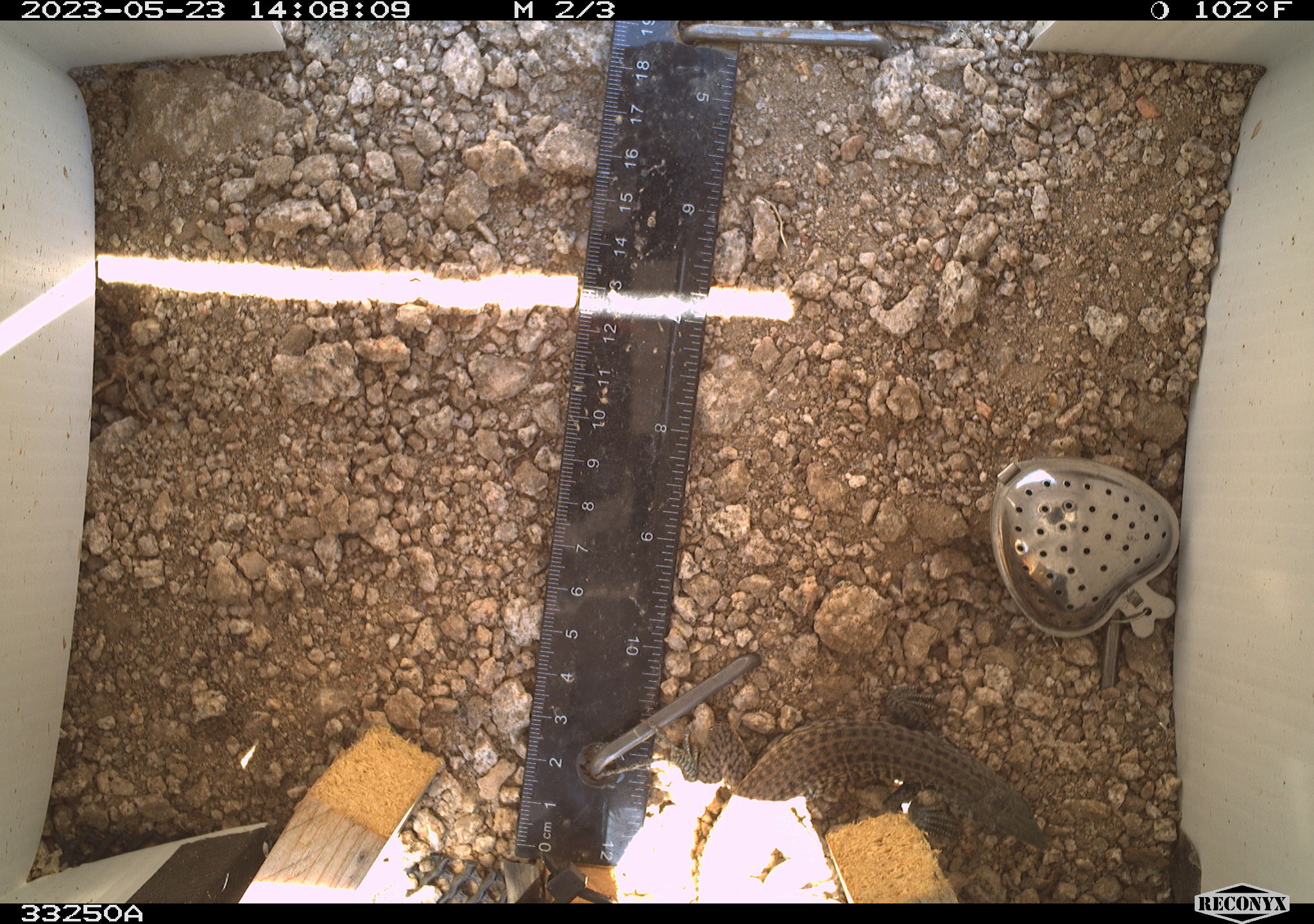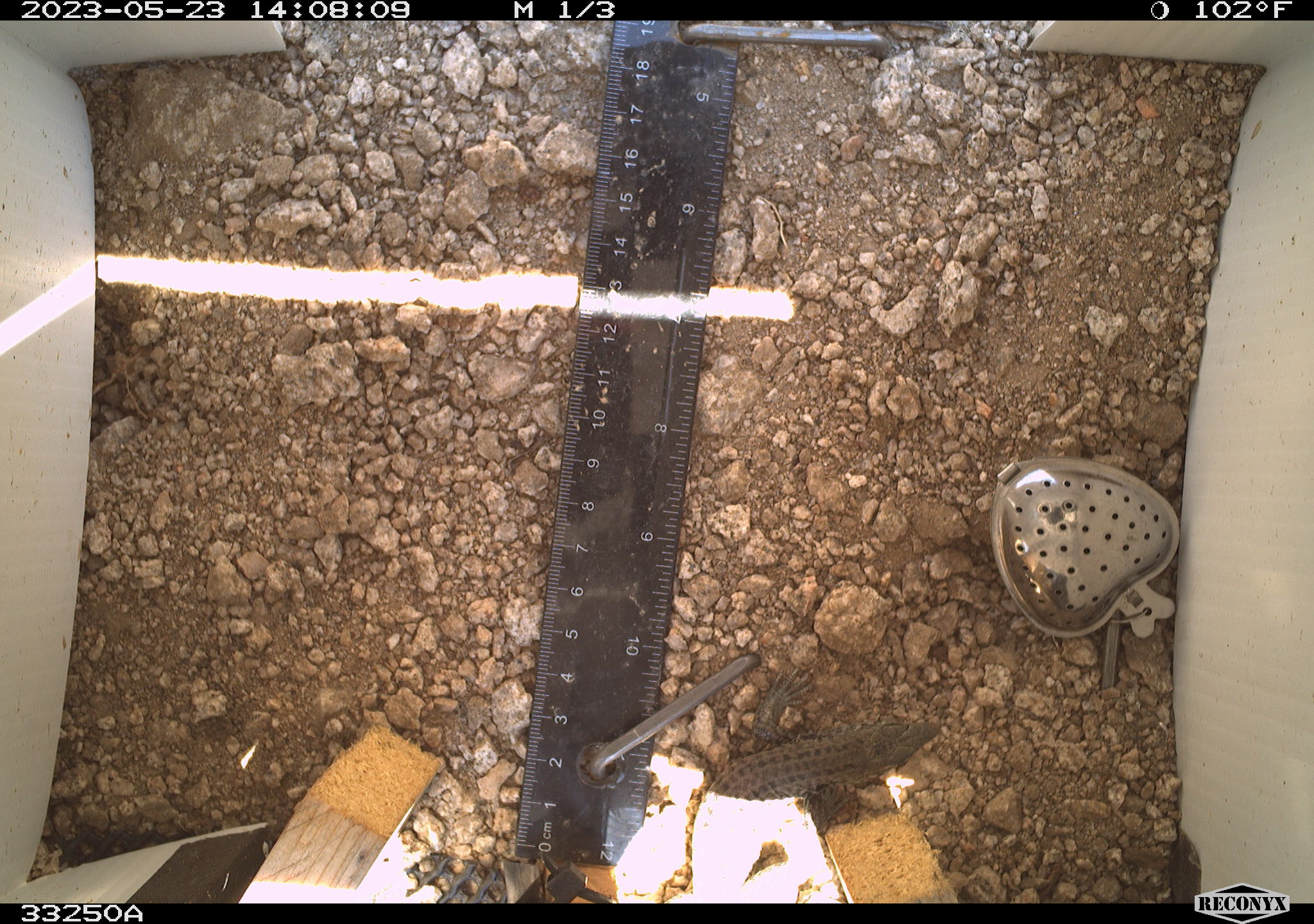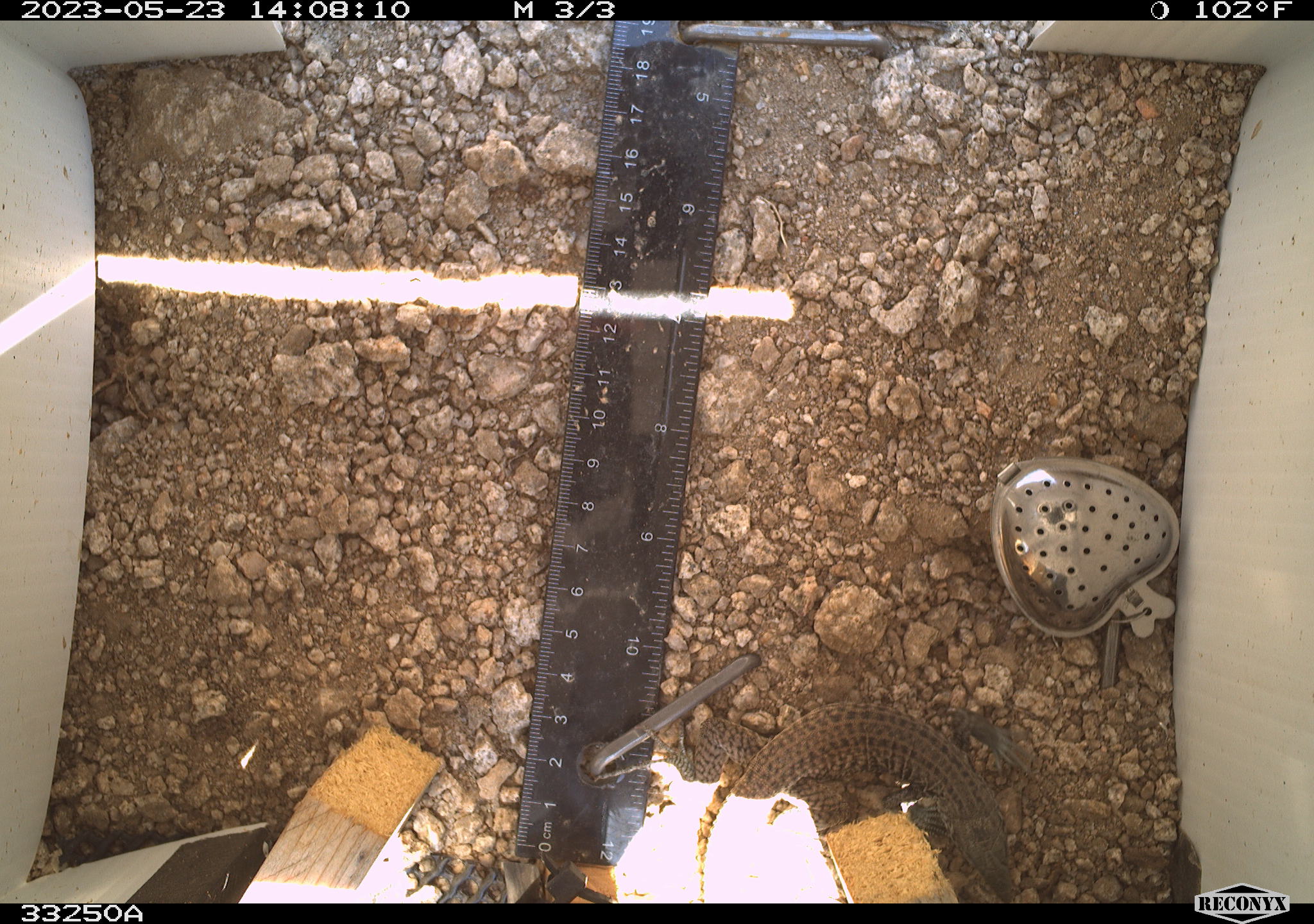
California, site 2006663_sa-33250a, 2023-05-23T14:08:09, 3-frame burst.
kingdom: Animalia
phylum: Chordata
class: Reptilia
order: Squamata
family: Teiidae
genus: Aspidoscelis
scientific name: Aspidoscelis tigris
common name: western whiptail